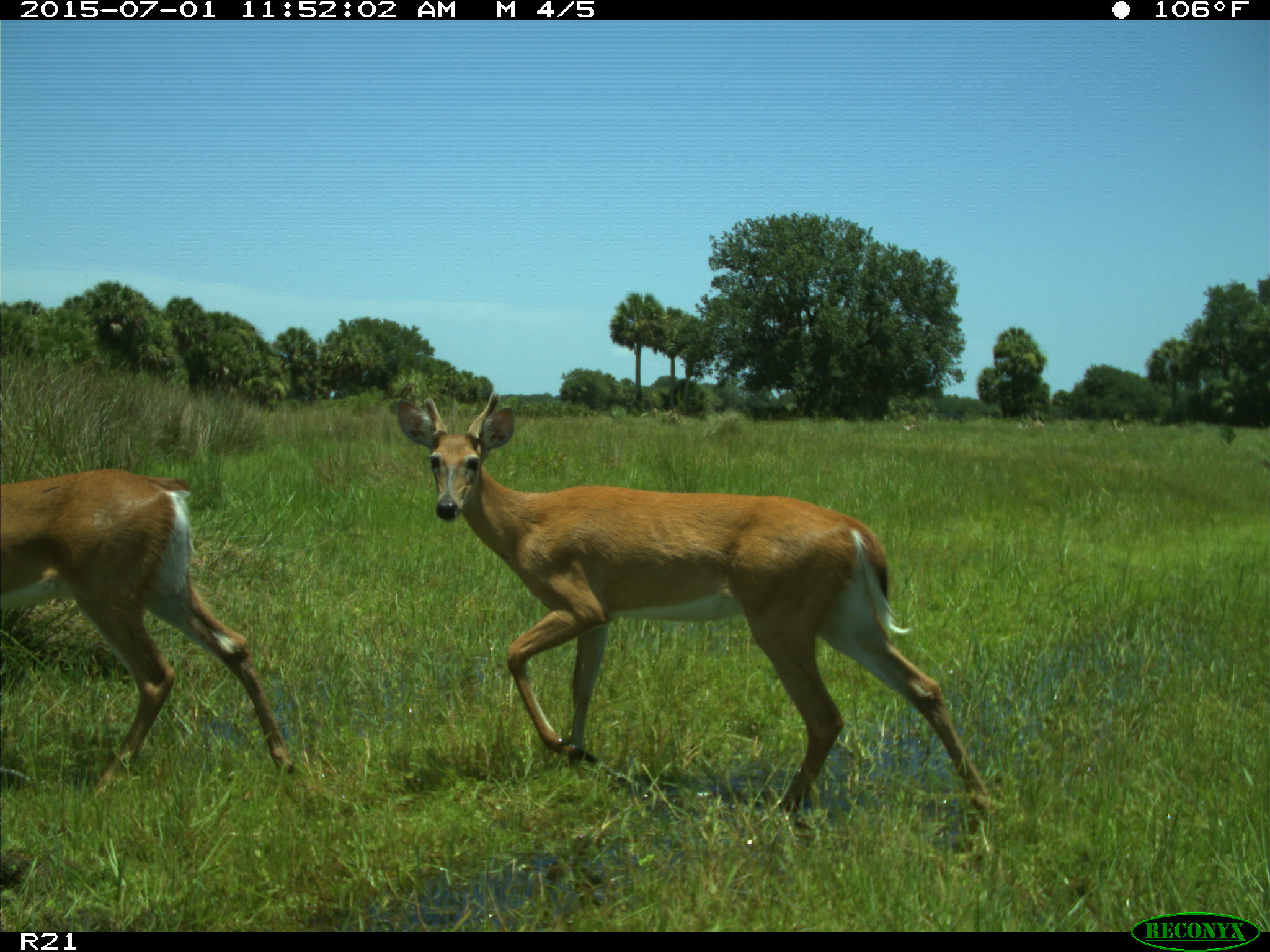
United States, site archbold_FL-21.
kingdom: Animalia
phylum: Chordata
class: Mammalia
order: Artiodactyla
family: Cervidae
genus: Odocoileus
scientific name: Odocoileus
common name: deer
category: unidentified deer